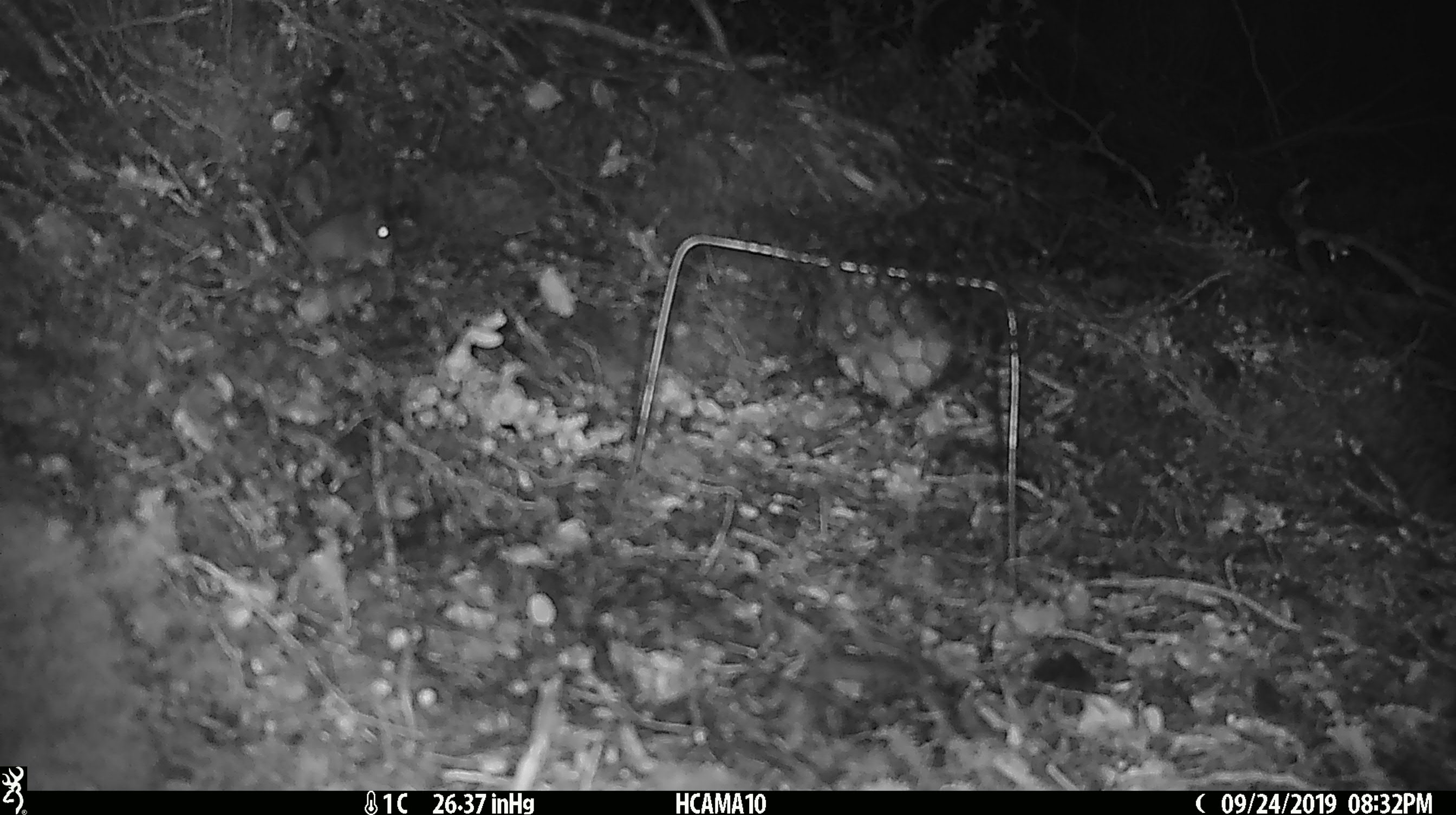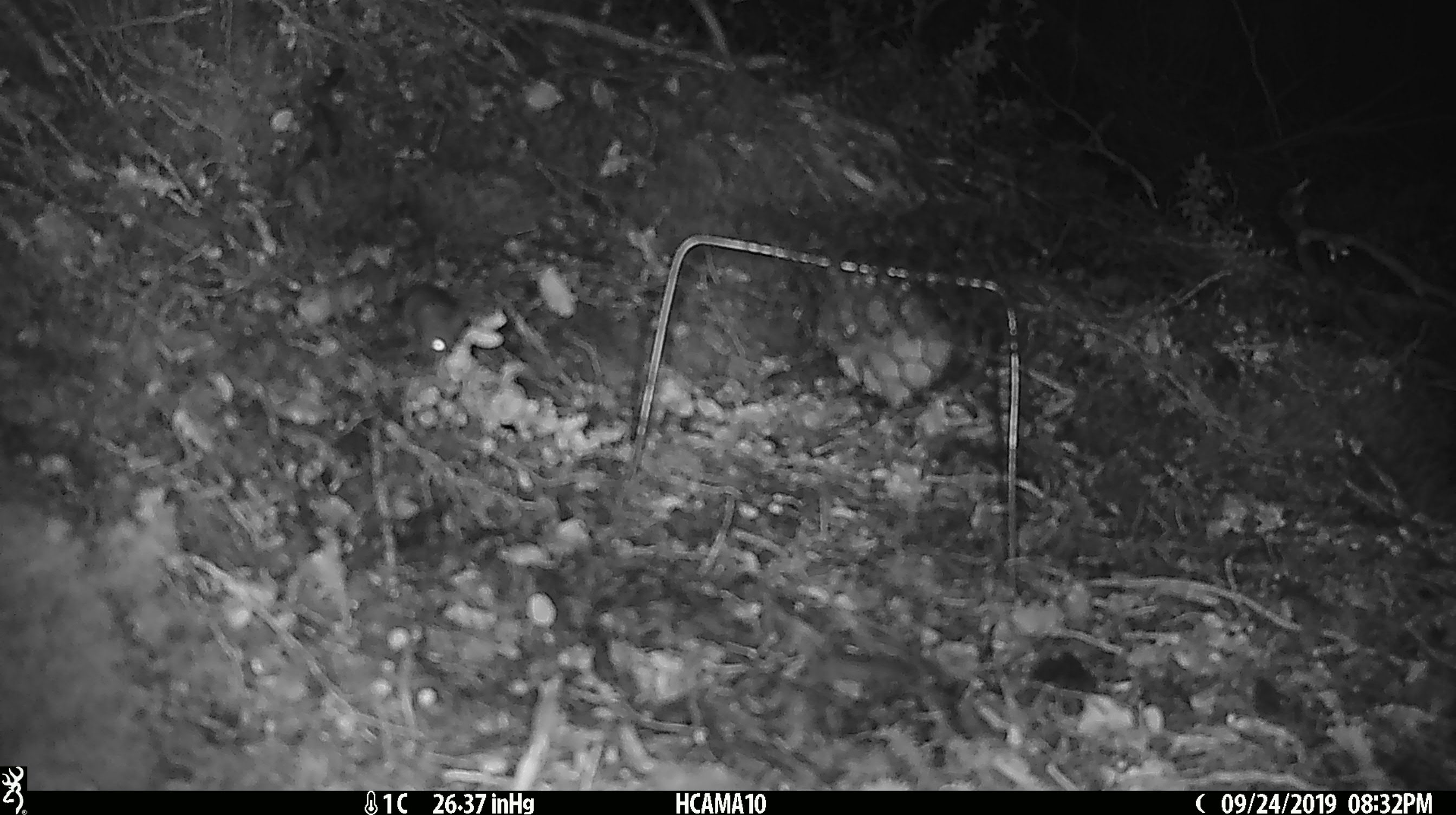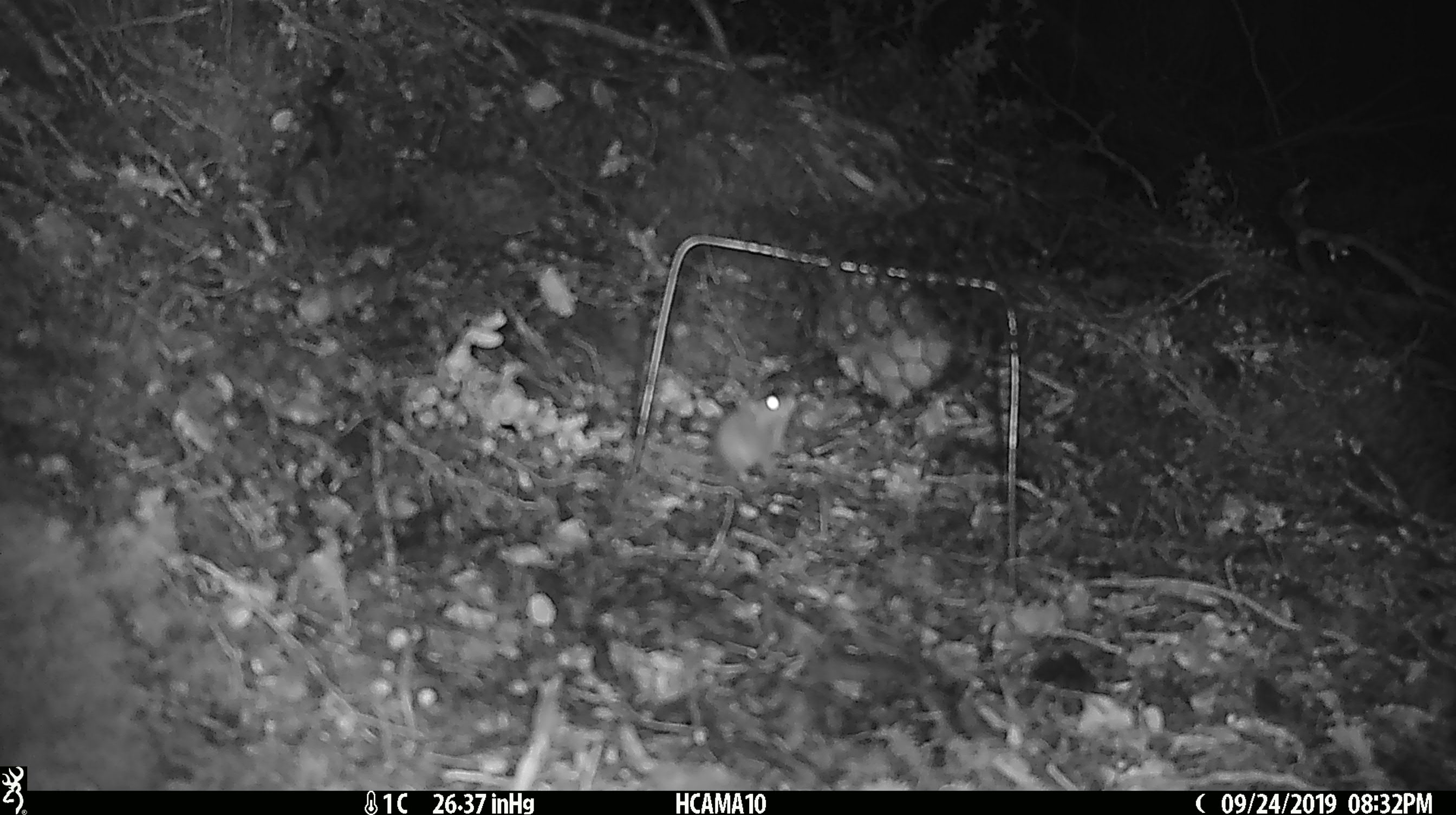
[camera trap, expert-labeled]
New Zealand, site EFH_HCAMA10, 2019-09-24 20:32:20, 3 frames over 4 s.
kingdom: Animalia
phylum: Chordata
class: Mammalia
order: Rodentia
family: Muridae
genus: Mus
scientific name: Mus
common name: mouse